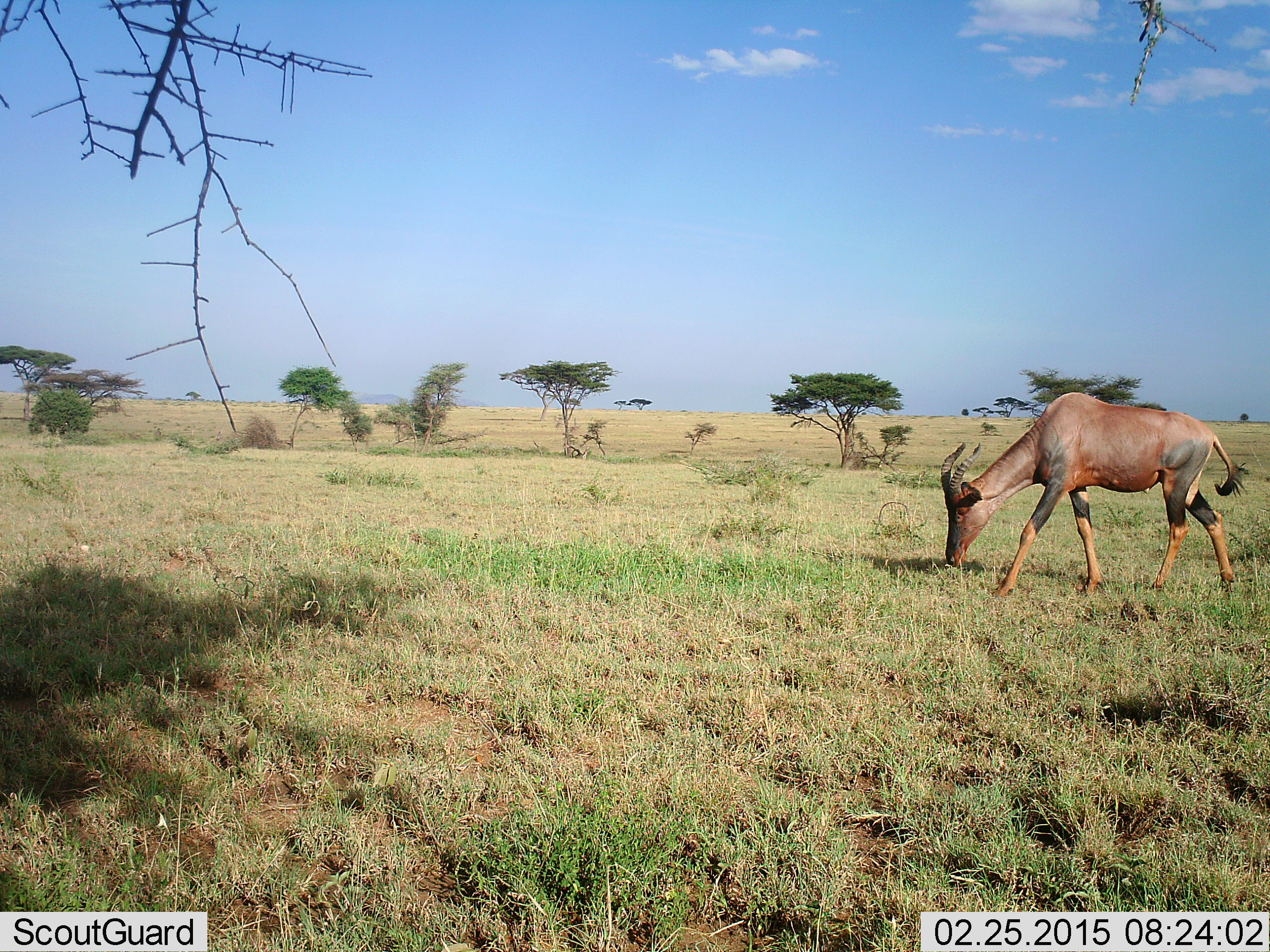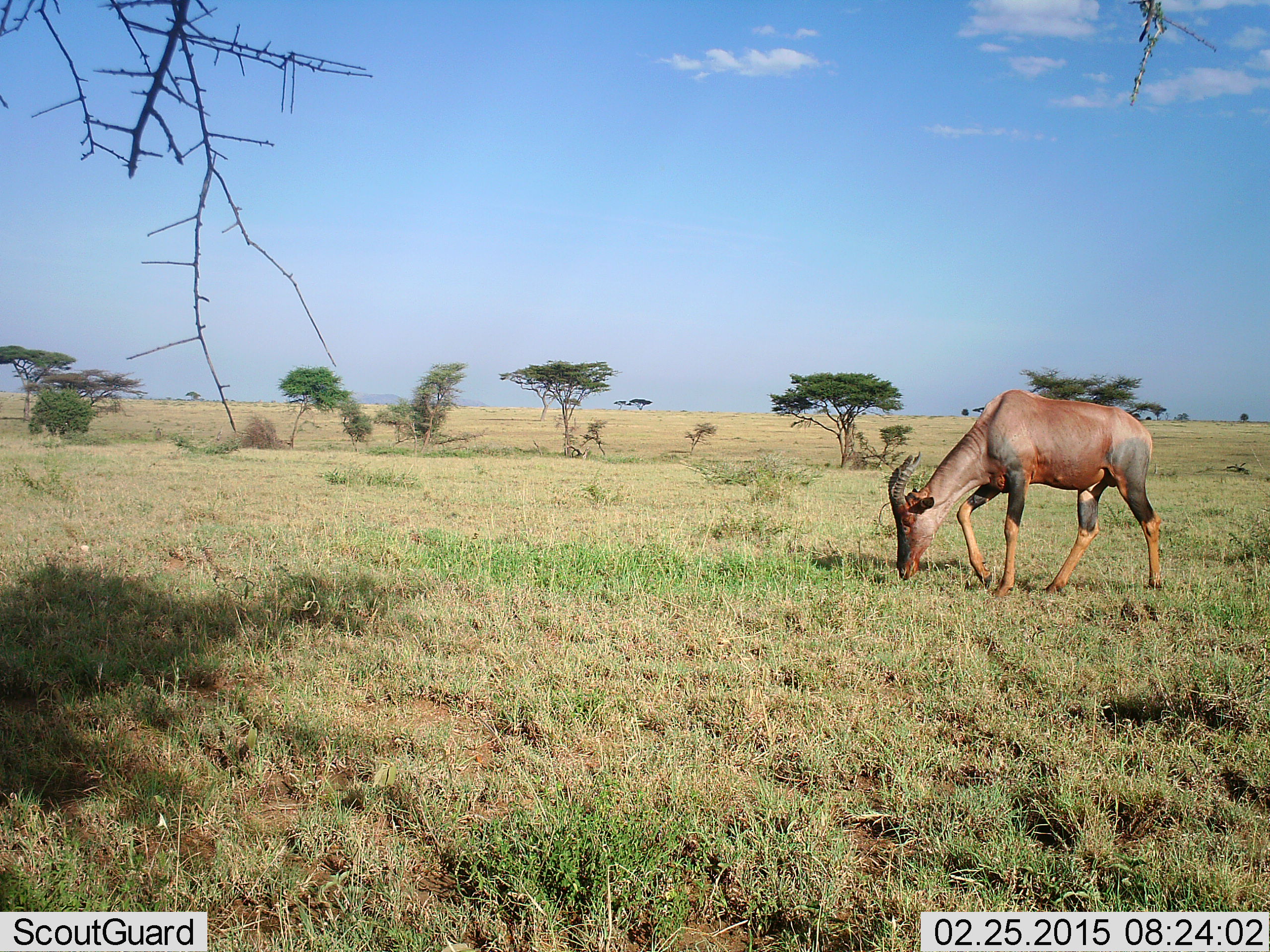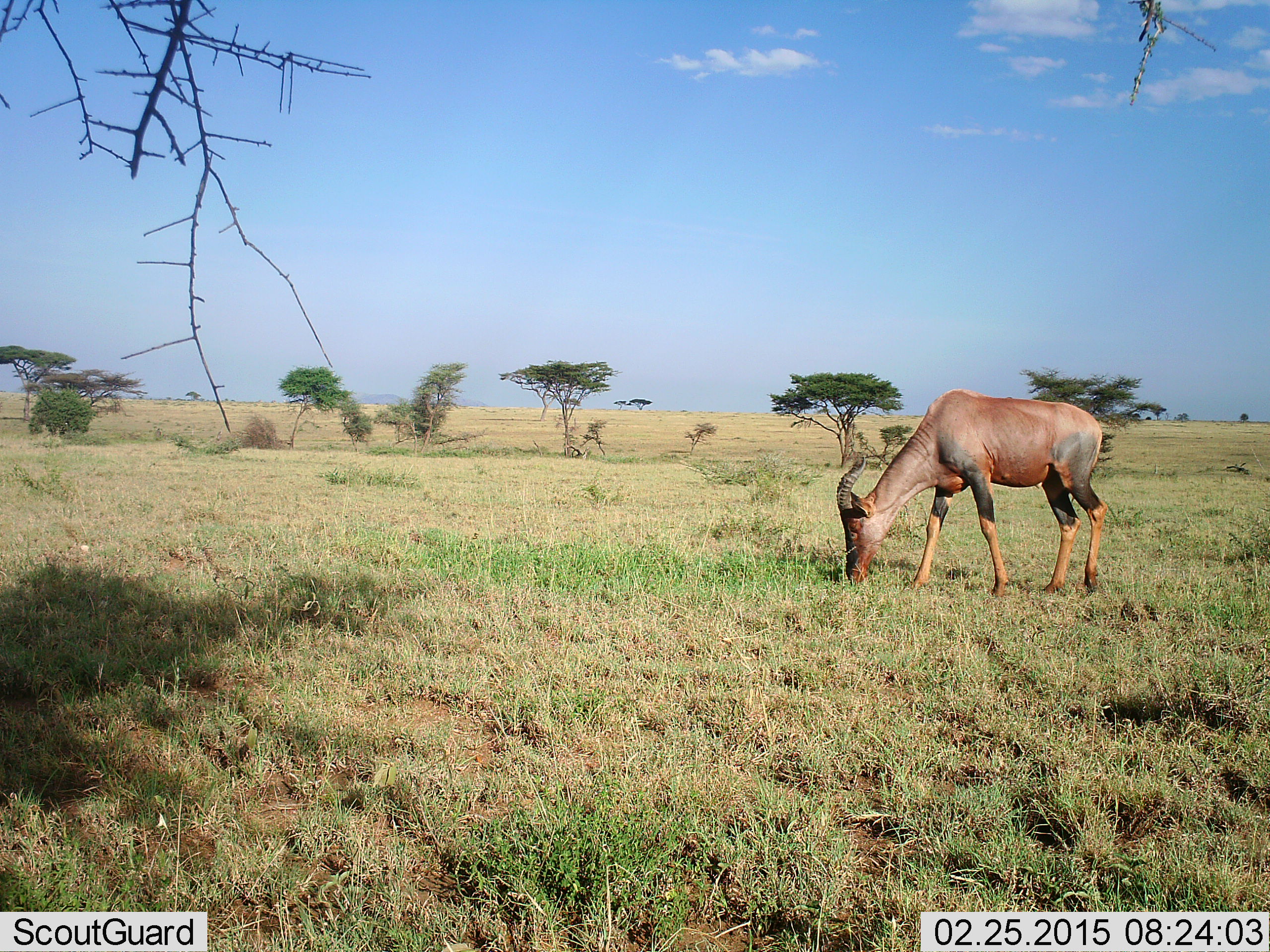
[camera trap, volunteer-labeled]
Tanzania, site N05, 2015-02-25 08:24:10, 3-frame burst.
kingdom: Animalia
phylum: Chordata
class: Mammalia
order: Artiodactyla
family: Bovidae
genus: Damaliscus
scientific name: Damaliscus lunatus jimela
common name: topi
Topi (Damaliscus lunatus jimela), count 1. Behavior (volunteer vote fractions): standing 0%, resting 0%, moving 30%, interacting 0%. Young present (vote fraction): 0%. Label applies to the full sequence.